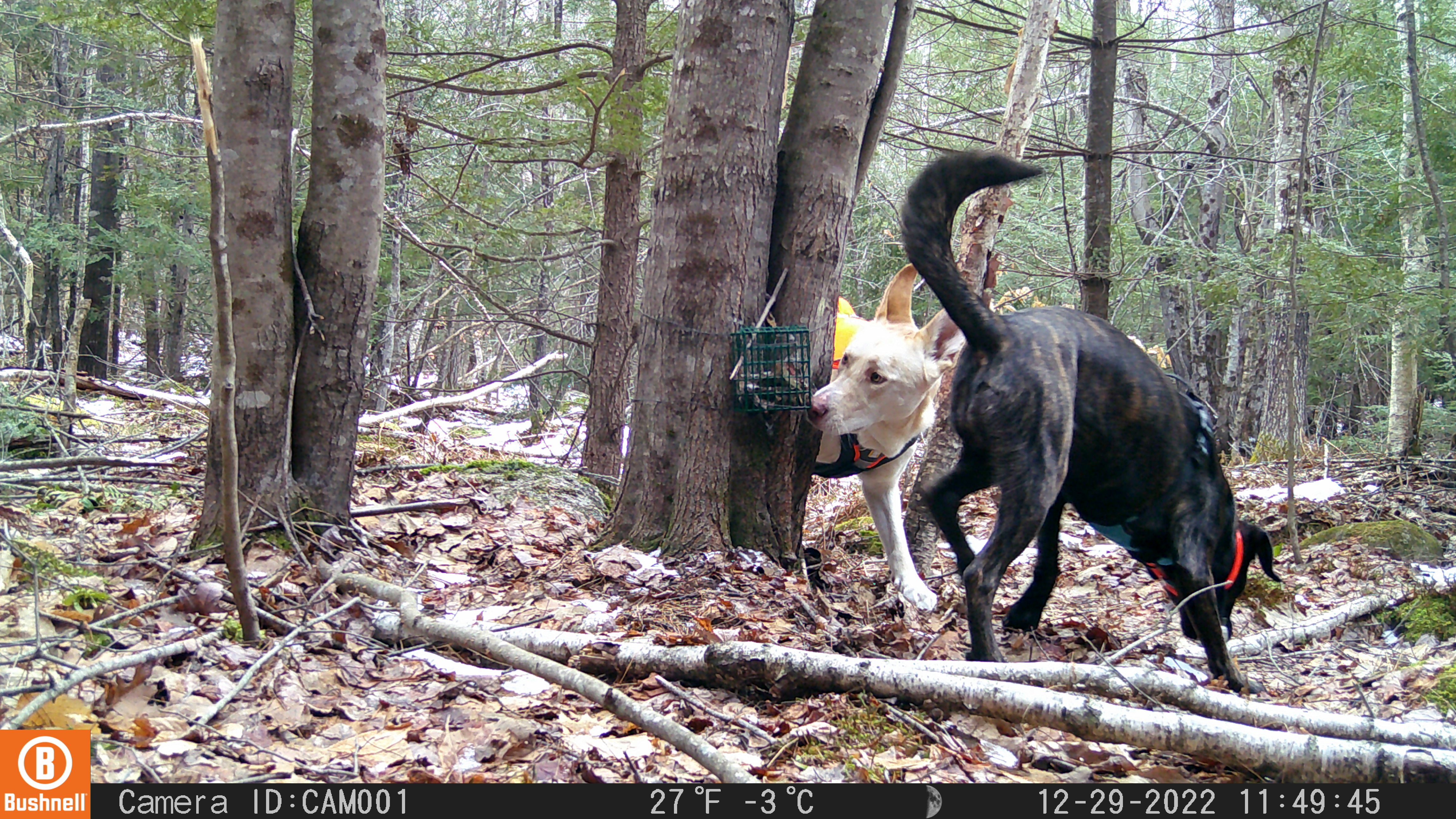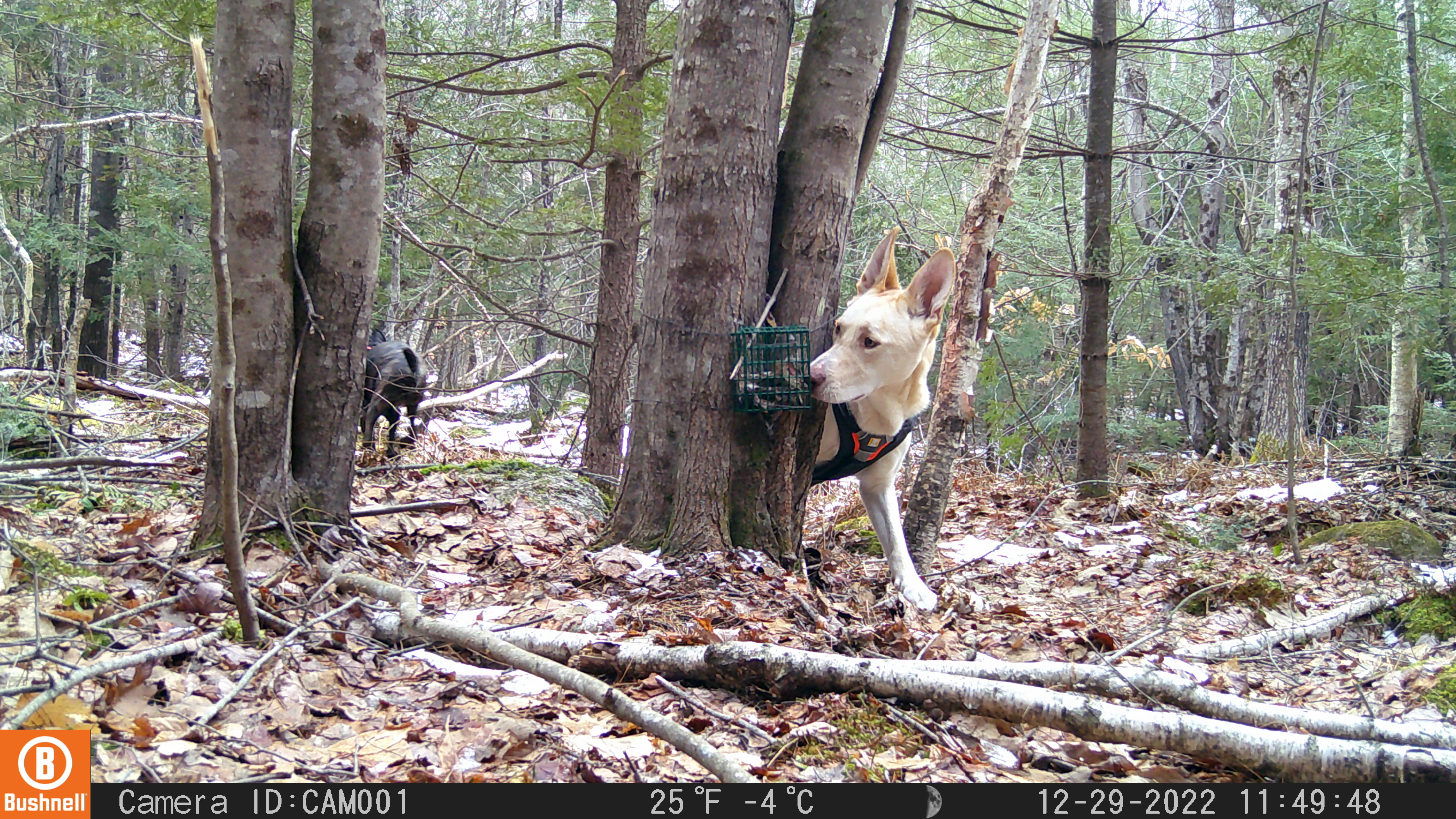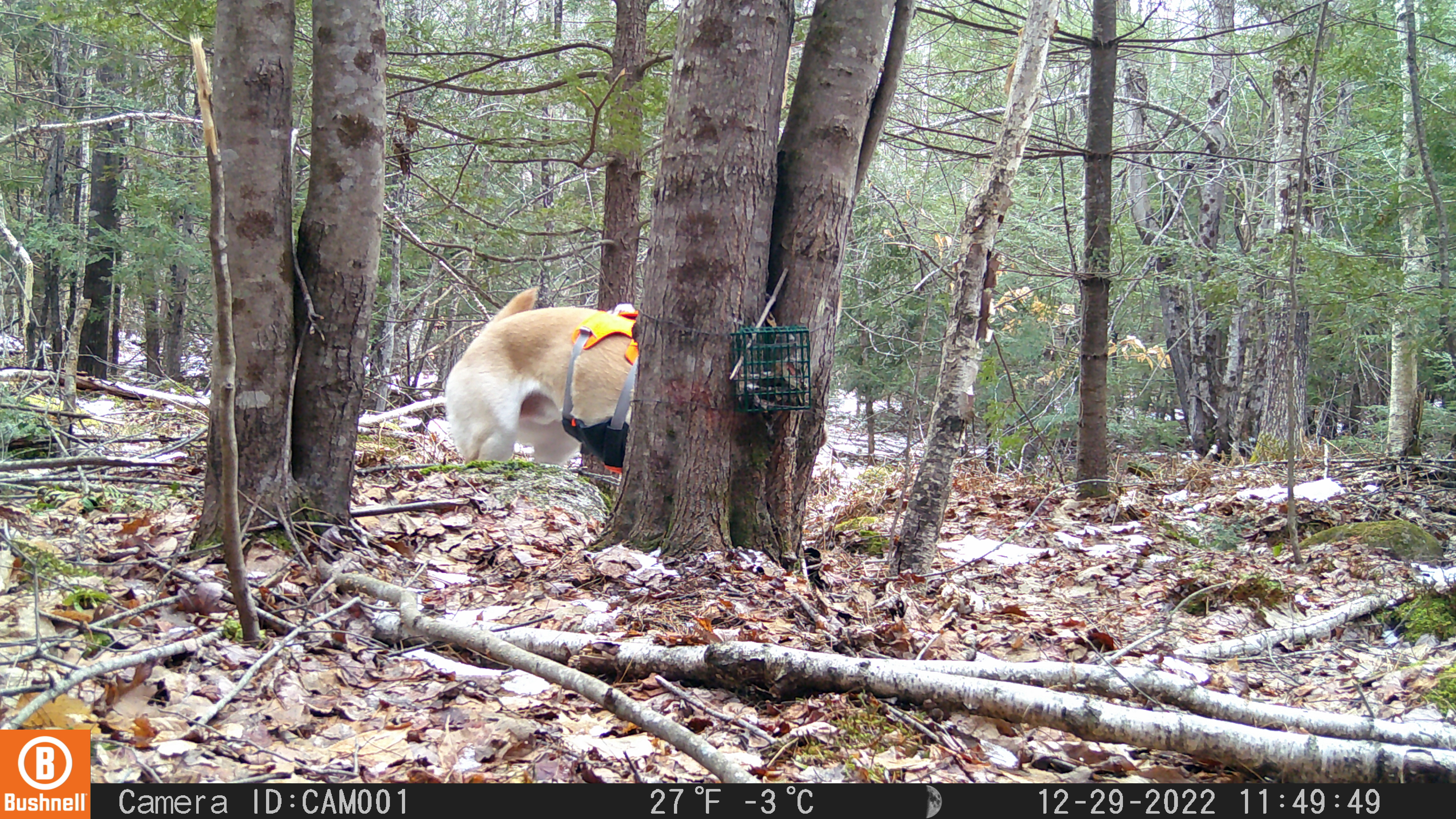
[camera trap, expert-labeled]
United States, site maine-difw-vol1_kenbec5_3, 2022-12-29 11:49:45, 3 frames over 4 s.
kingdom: Animalia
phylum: Chordata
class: Mammalia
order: Carnivora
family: Canidae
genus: Canis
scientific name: Canis familiaris familiaris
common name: domestic dog